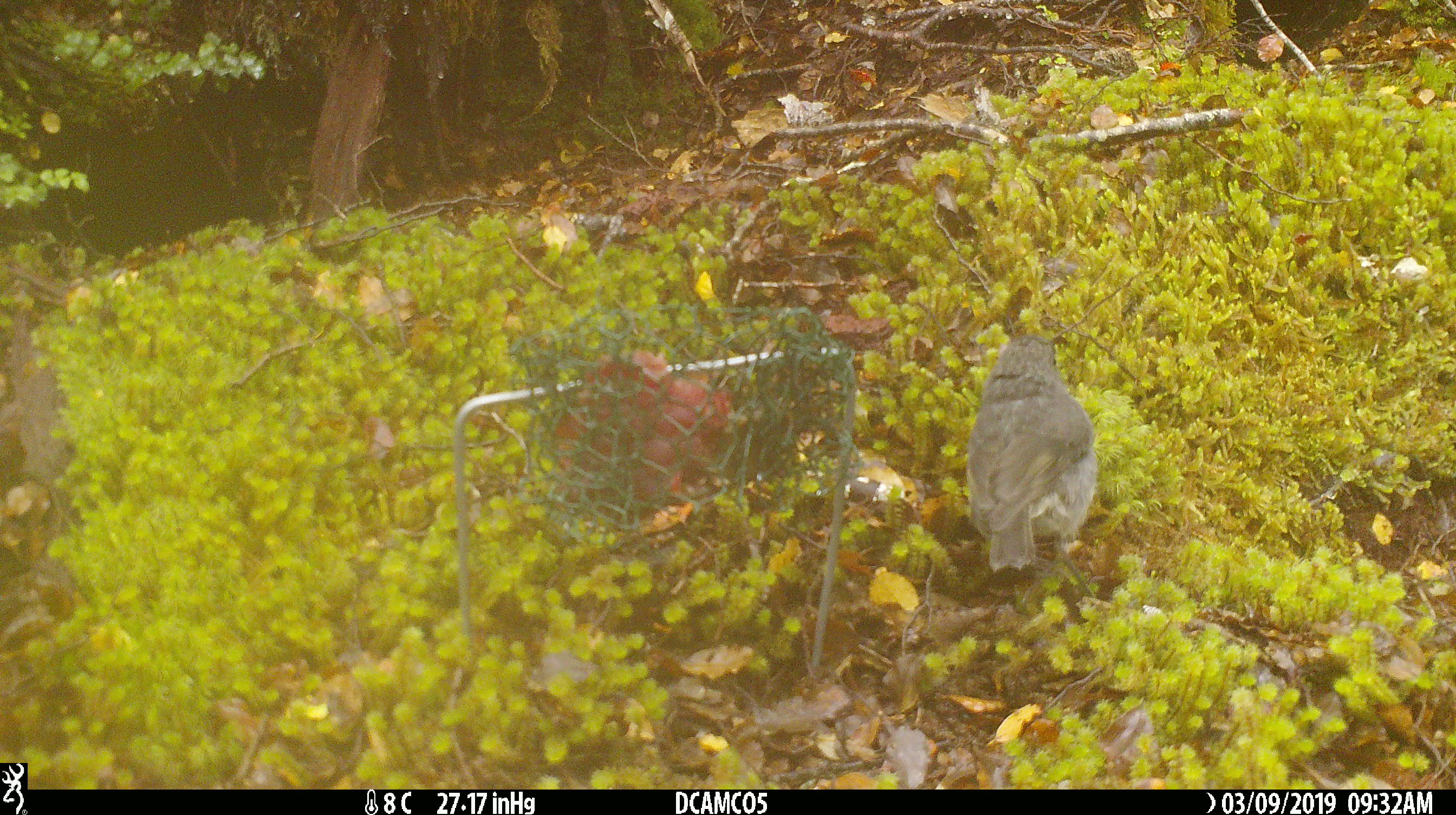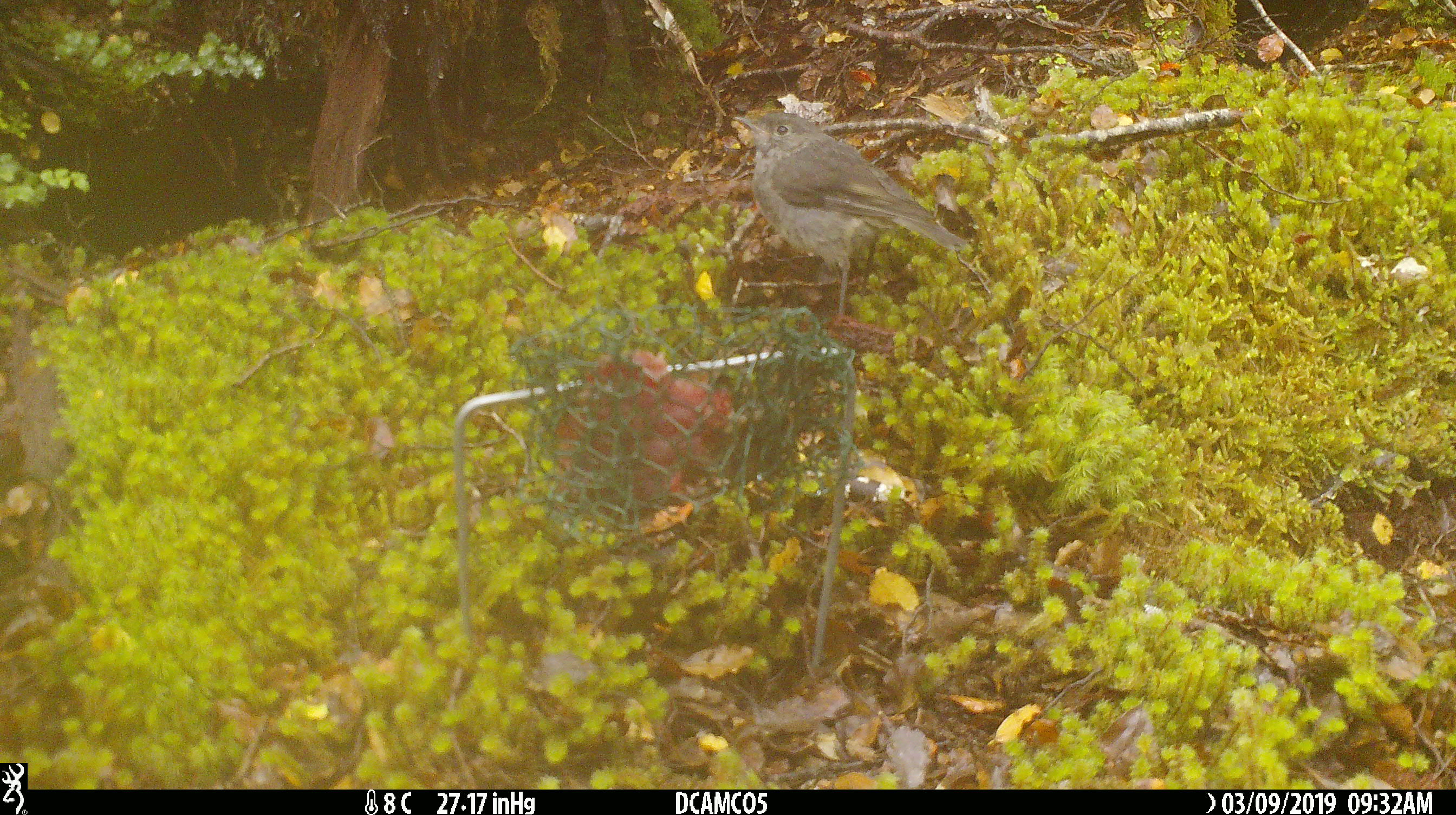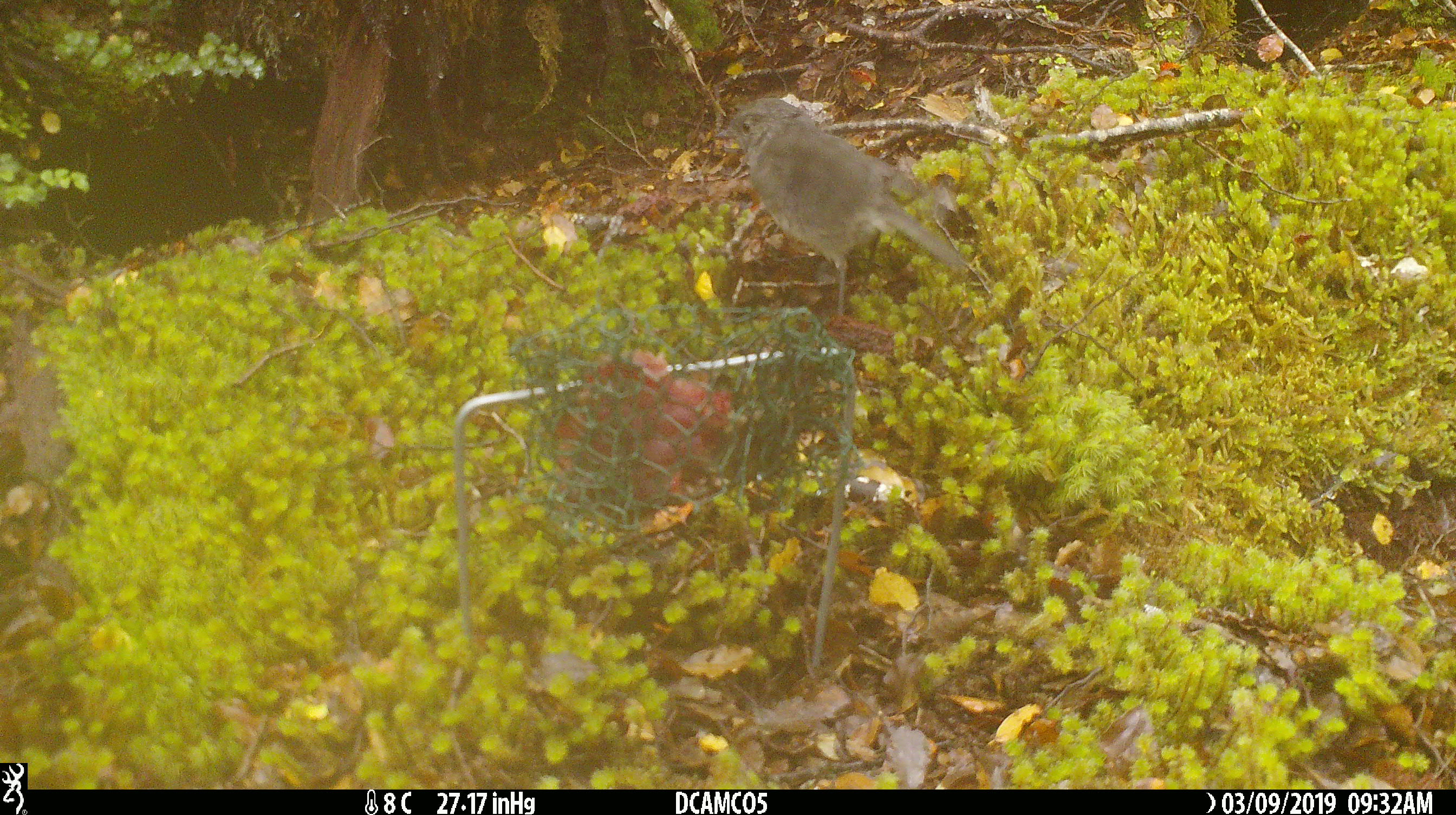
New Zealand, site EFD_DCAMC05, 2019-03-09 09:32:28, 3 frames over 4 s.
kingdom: Animalia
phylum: Chordata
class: Aves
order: Passeriformes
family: Petroicidae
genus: Petroica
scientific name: Petroica australis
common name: new zealand robin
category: robin